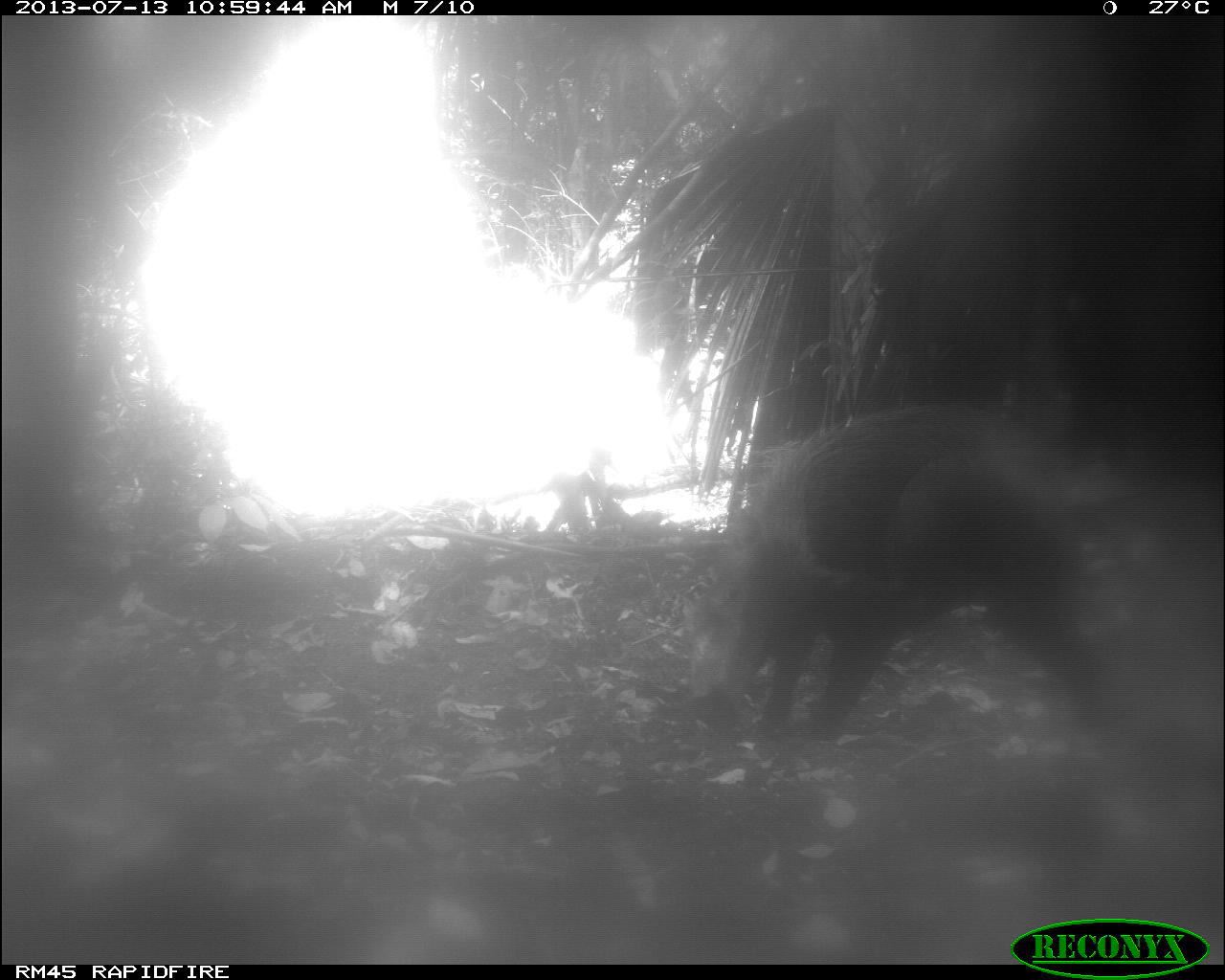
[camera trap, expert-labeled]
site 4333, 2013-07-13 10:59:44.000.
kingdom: Animalia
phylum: Chordata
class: Mammalia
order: Artiodactyla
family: Tayassuidae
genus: Tayassu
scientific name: Tayassu pecari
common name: white-lipped peccary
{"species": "Tayassu pecari (white-lipped peccary)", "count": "1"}